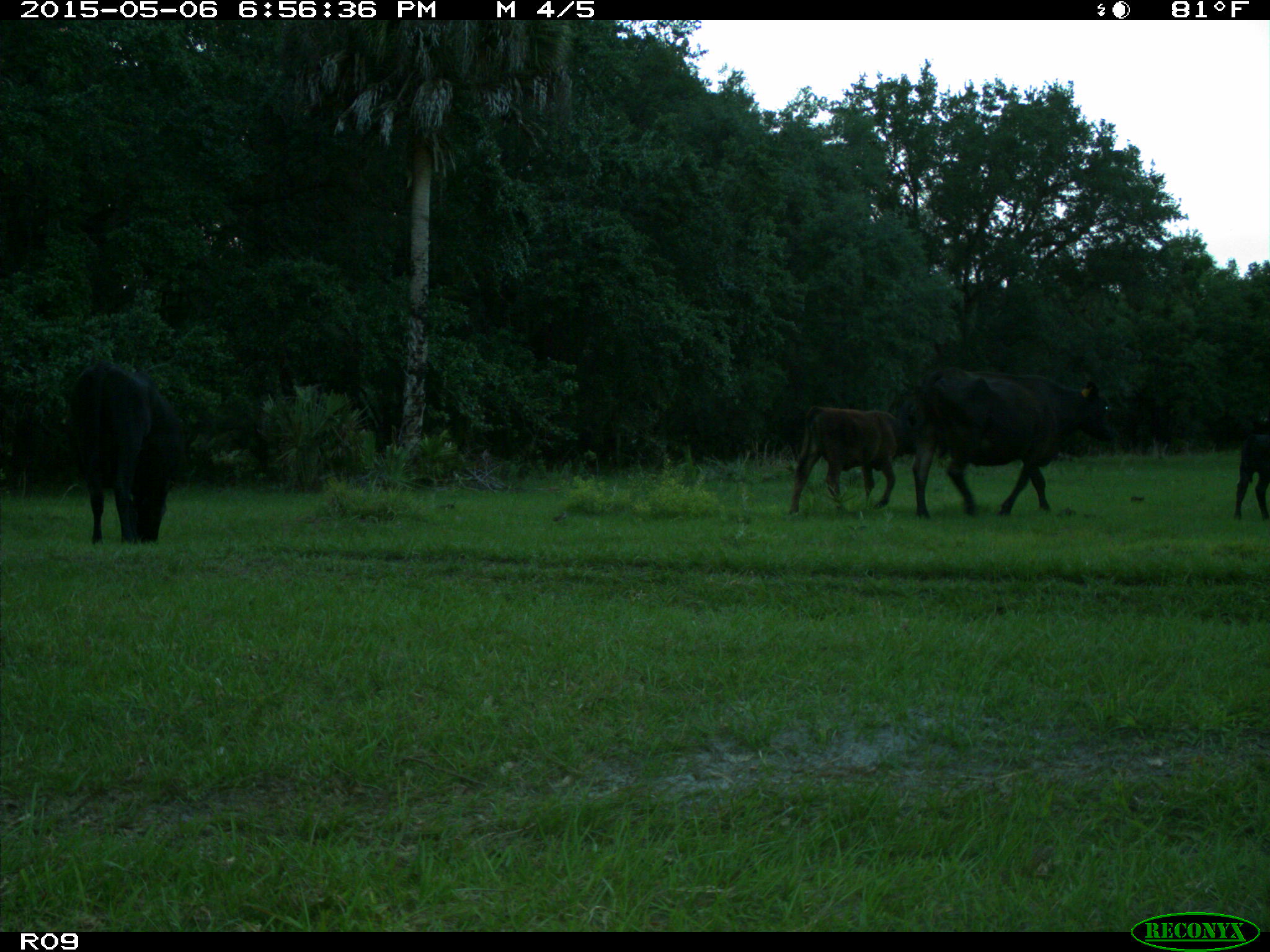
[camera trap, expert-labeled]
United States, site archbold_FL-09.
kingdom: Animalia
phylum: Chordata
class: Mammalia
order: Artiodactyla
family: Bovidae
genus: Bos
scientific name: Bos taurus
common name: domestic cow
Bos taurus (domestic cow).